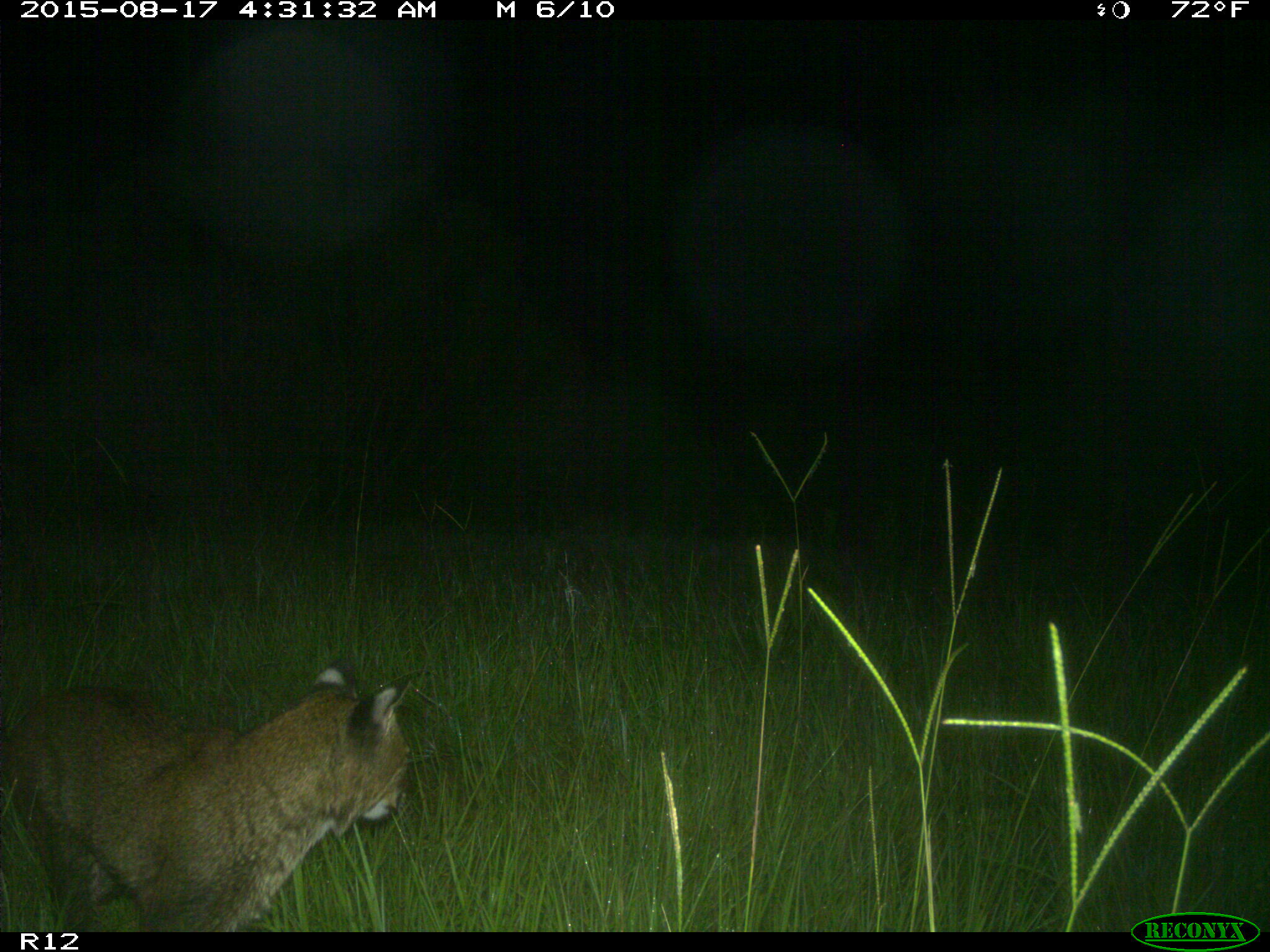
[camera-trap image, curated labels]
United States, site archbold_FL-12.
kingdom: Animalia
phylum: Chordata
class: Mammalia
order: Carnivora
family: Felidae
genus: Lynx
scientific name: Lynx rufus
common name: bobcat